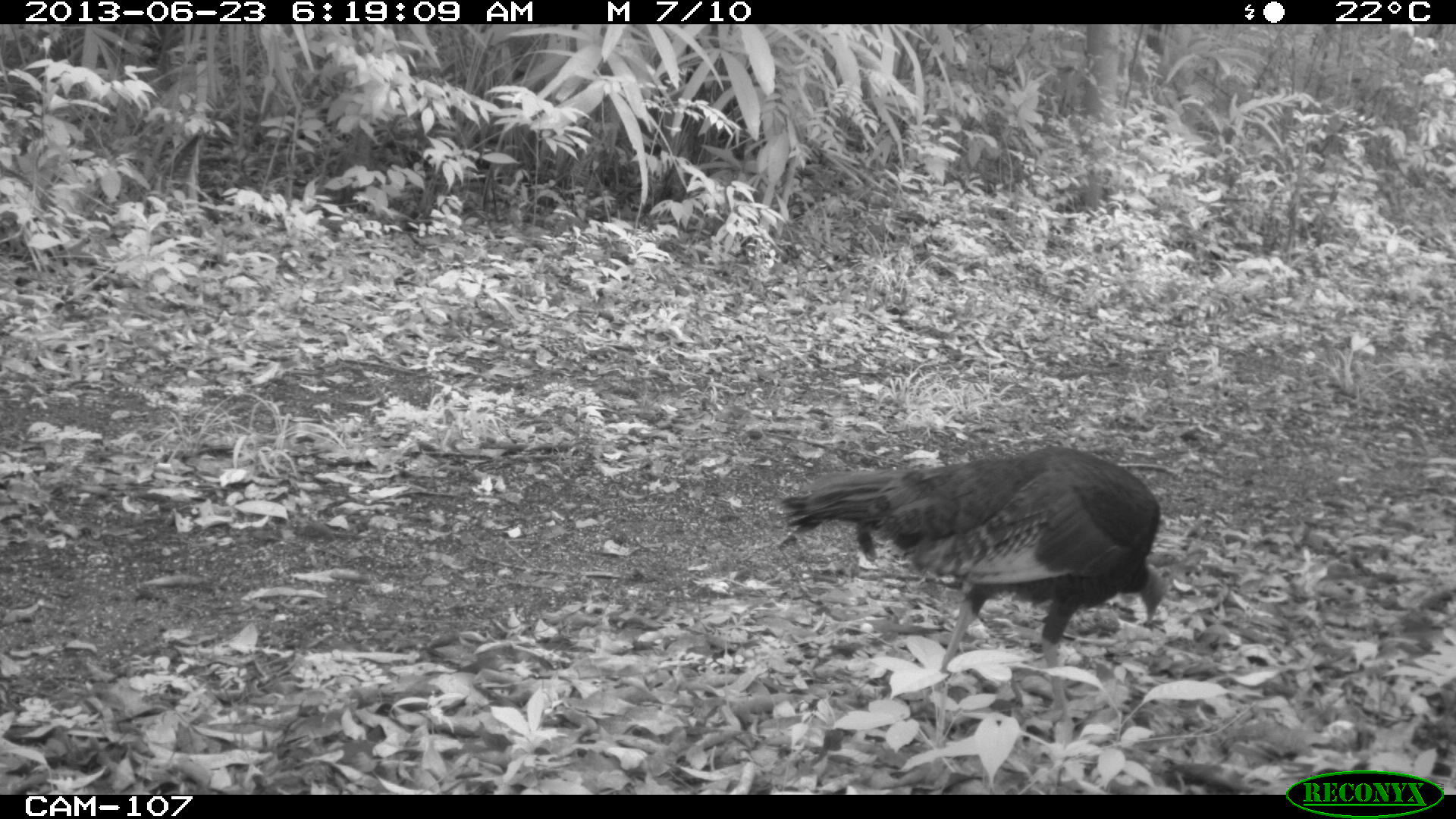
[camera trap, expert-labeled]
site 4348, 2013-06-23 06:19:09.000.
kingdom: Animalia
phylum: Chordata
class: Aves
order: Galliformes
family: Phasianidae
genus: Meleagris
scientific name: Meleagris ocellata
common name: ocellated turkey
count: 1